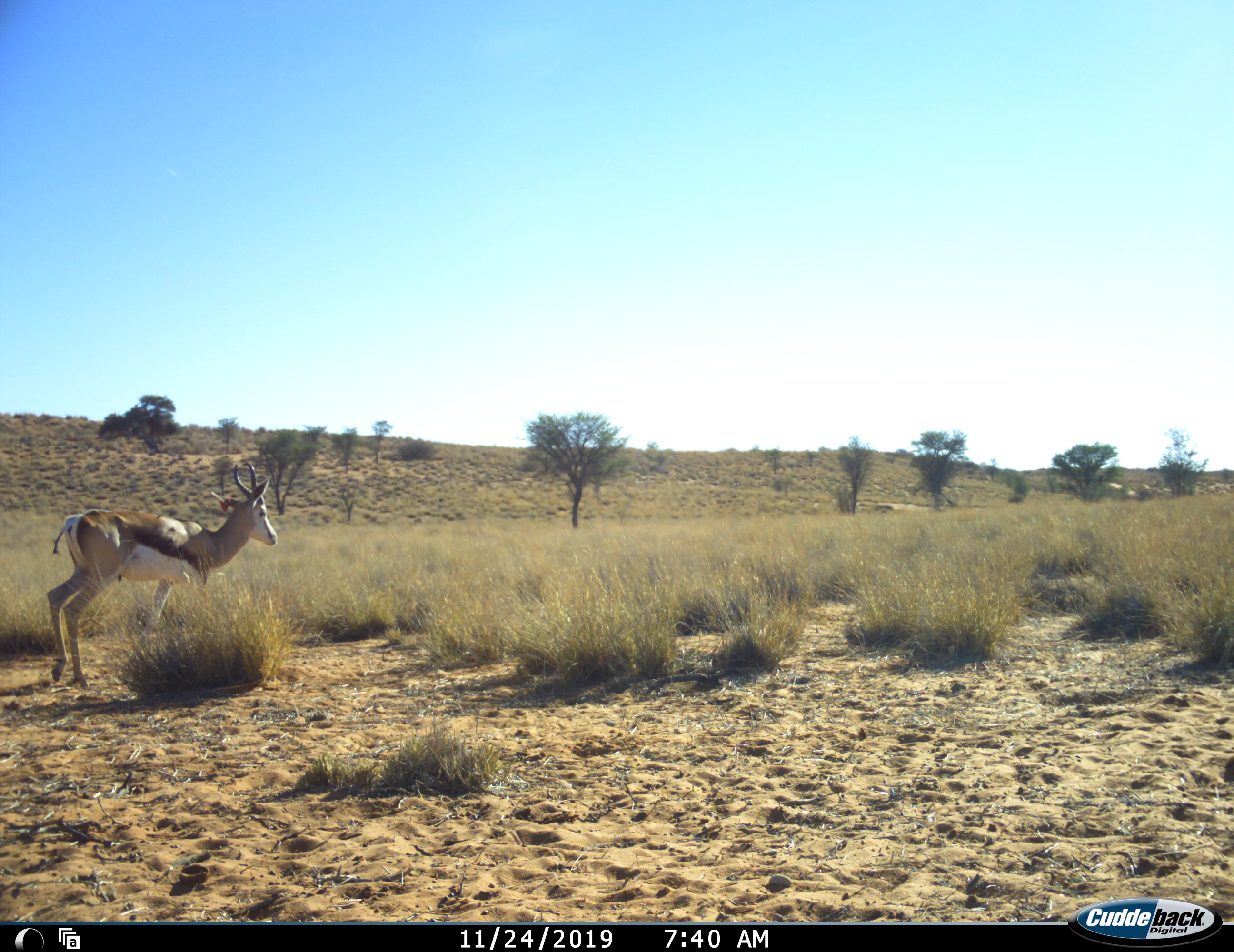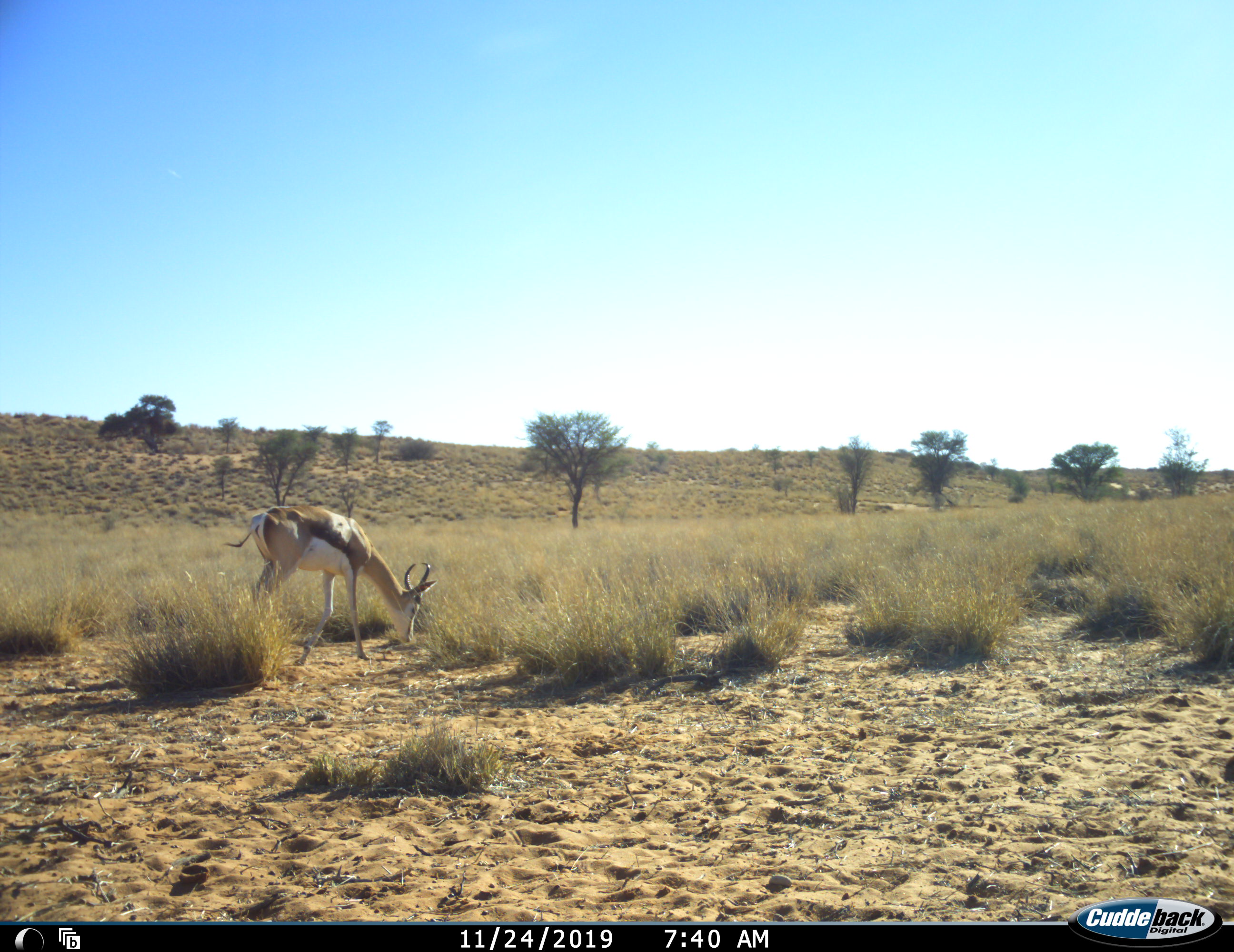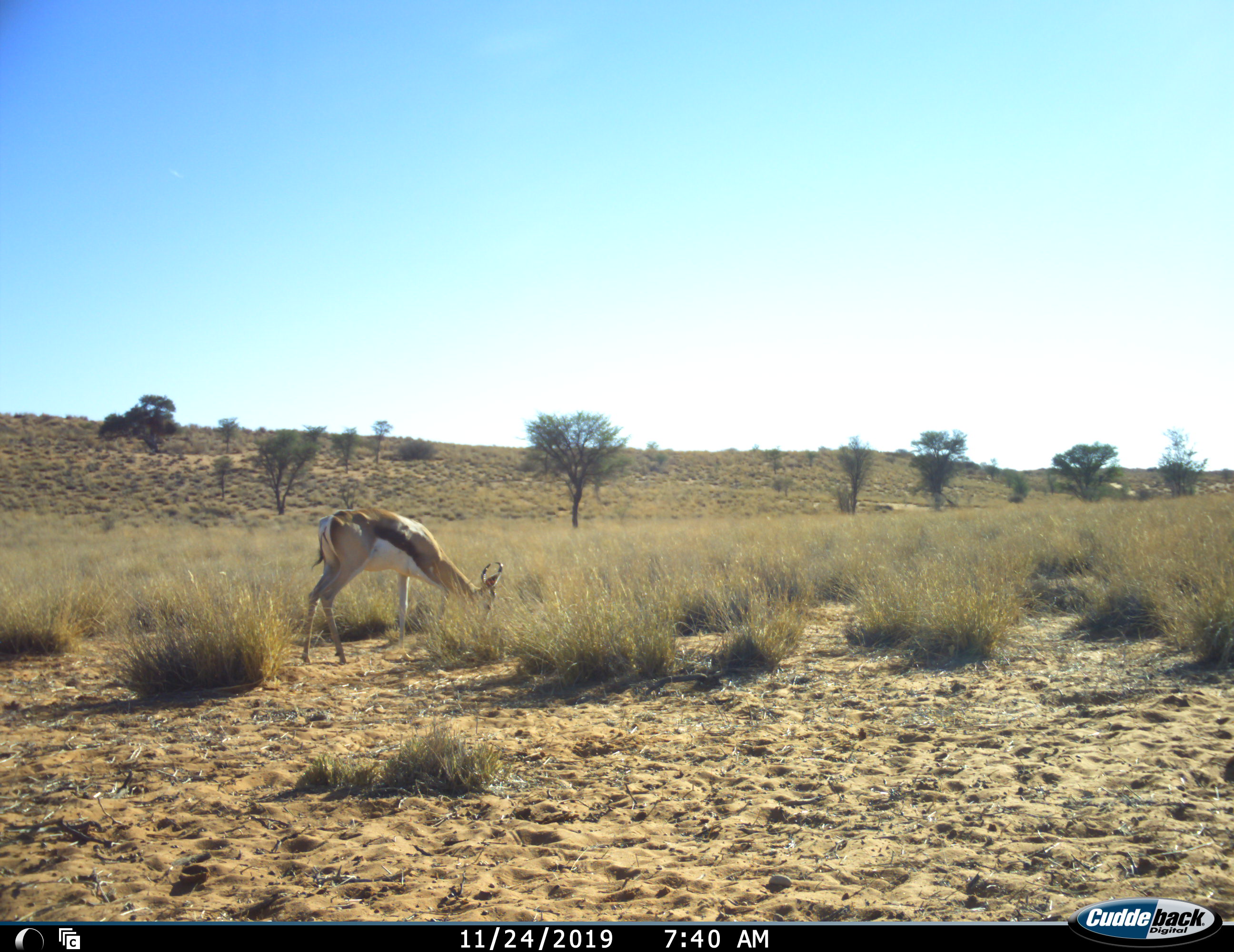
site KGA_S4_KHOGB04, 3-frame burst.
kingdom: Animalia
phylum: Chordata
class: Mammalia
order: Artiodactyla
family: Bovidae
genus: Antidorcas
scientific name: Antidorcas marsupialis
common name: springbok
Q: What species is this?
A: Springbok (Antidorcas marsupialis).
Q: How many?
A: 1.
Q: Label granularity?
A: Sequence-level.